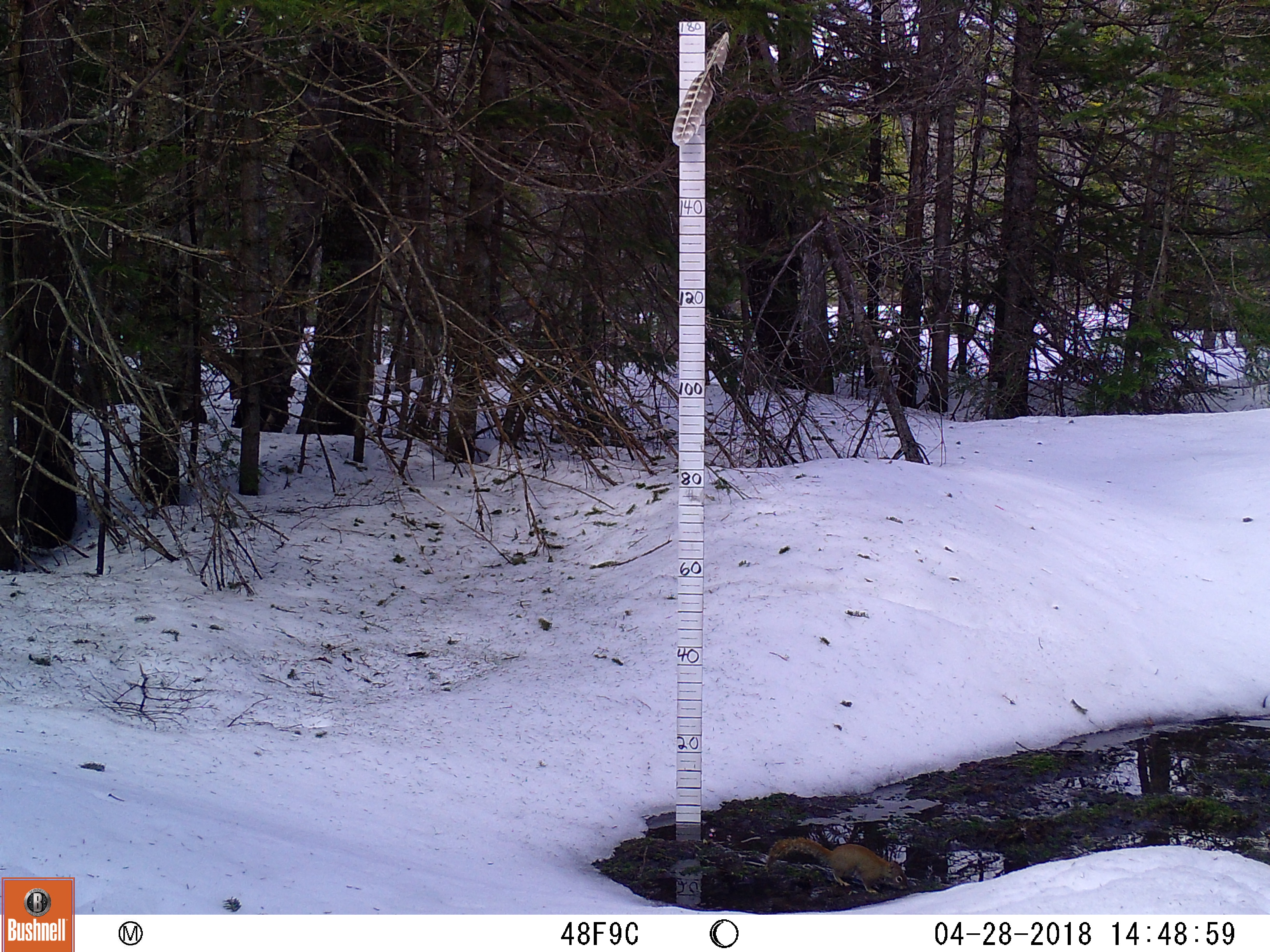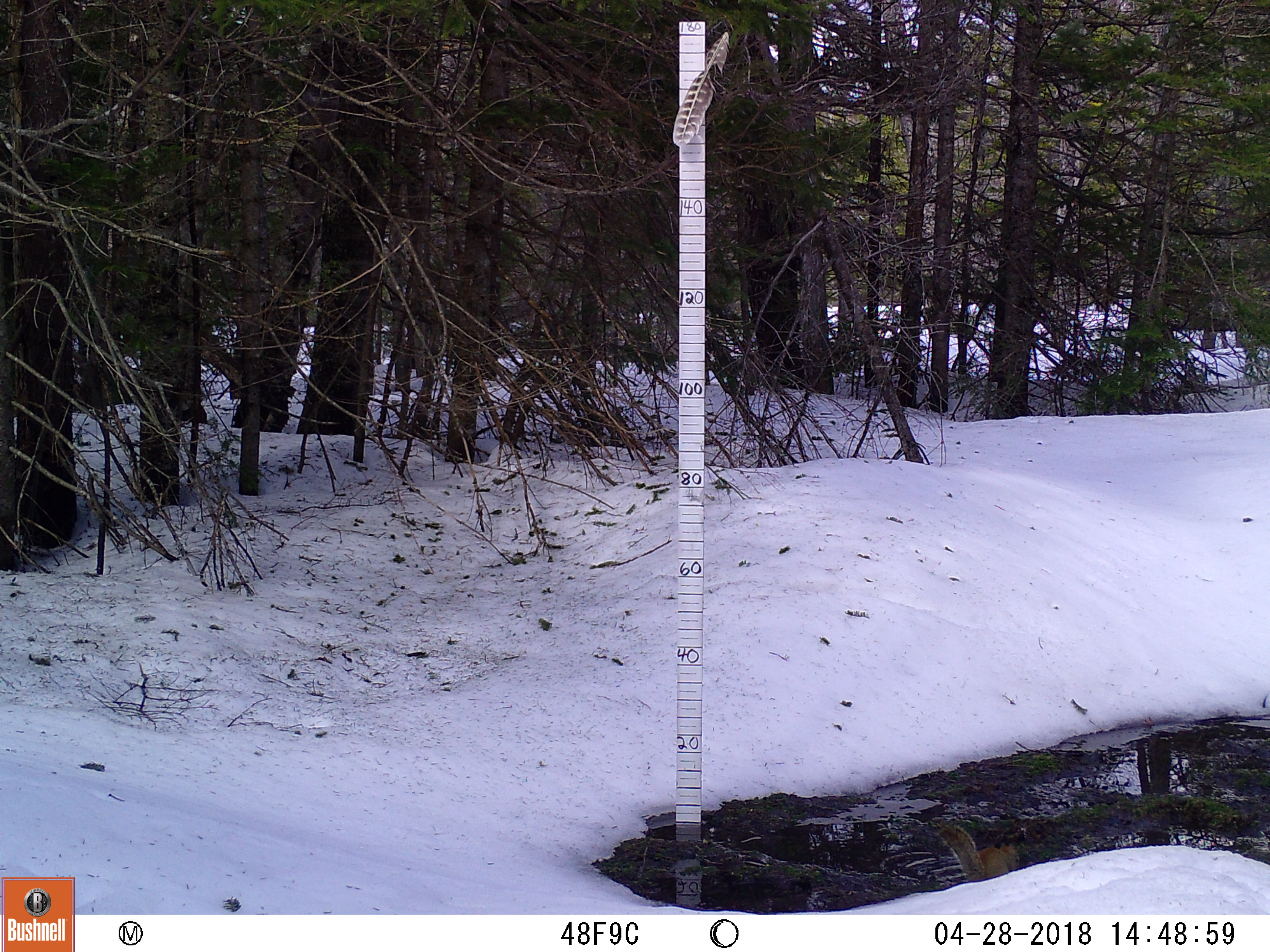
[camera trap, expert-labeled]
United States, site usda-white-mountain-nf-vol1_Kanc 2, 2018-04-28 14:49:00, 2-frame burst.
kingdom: Animalia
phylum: Chordata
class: Mammalia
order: Rodentia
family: Sciuridae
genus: Tamiasciurus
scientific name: Tamiasciurus hudsonicus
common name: red squirrel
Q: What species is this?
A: Red squirrel (Tamiasciurus hudsonicus).